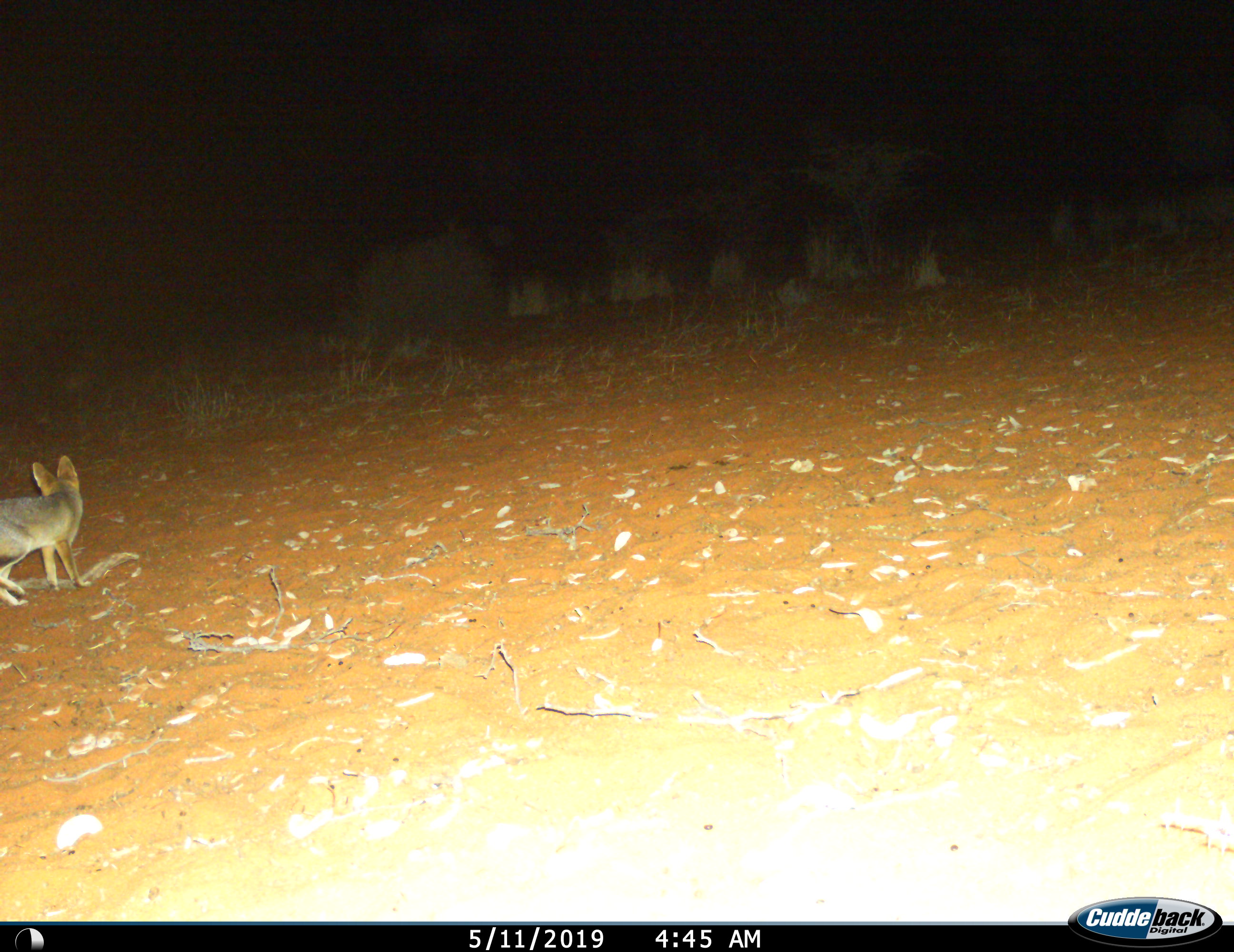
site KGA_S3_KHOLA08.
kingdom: Animalia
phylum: Chordata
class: Mammalia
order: Carnivora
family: Canidae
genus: Vulpes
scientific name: Vulpes chama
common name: cape fox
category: foxcape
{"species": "foxcape (cape fox) (Vulpes chama)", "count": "1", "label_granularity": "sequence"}